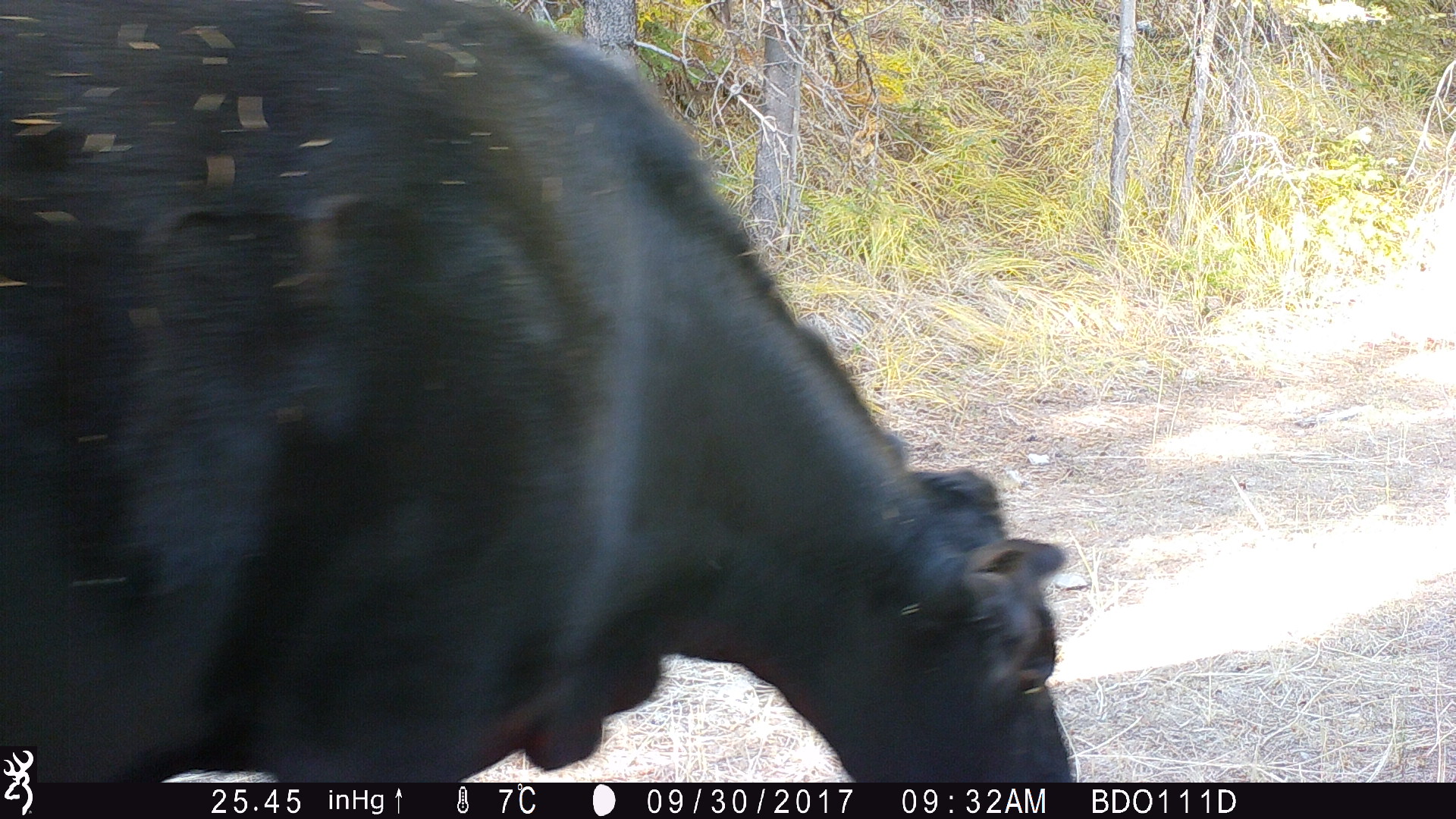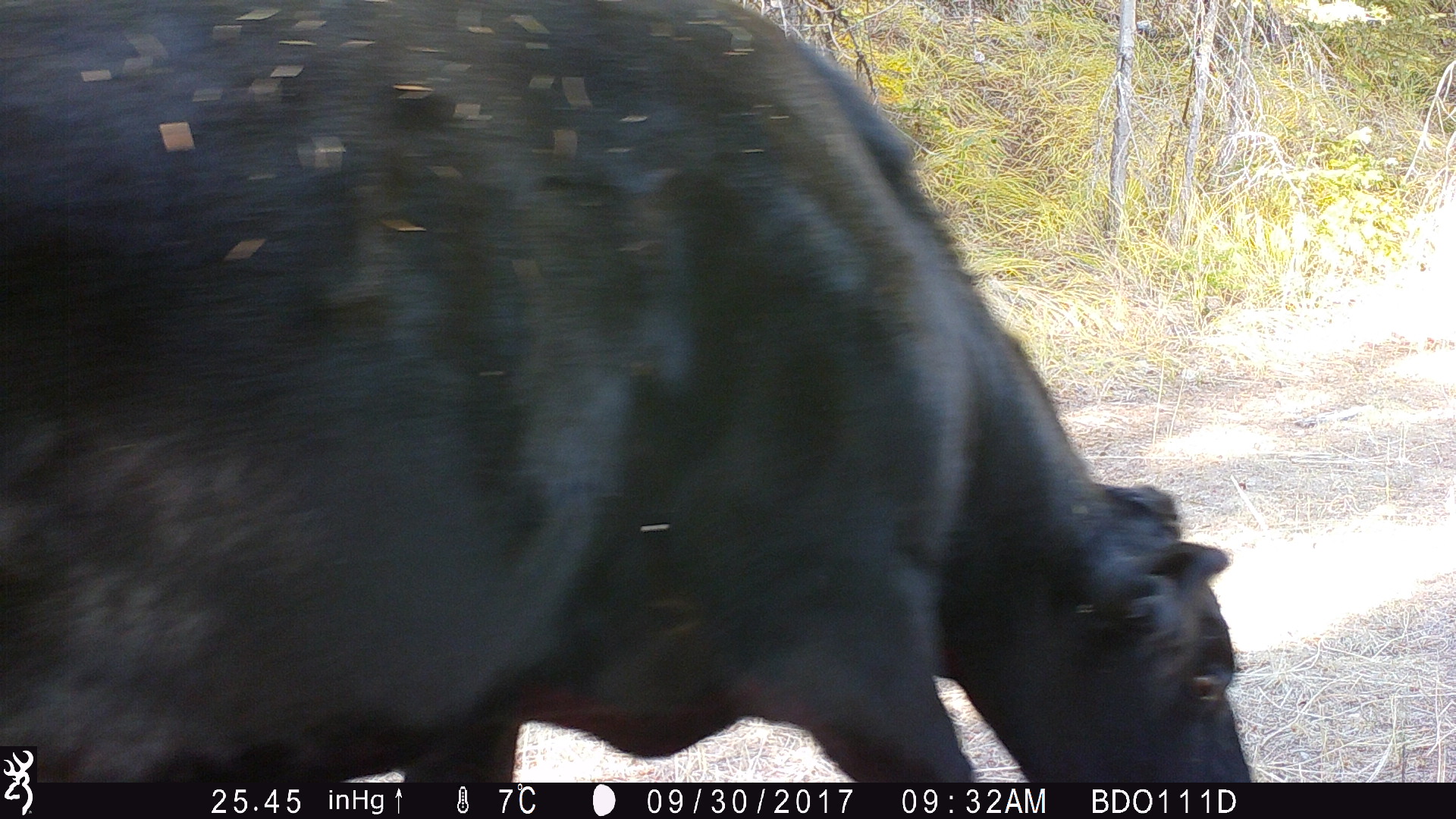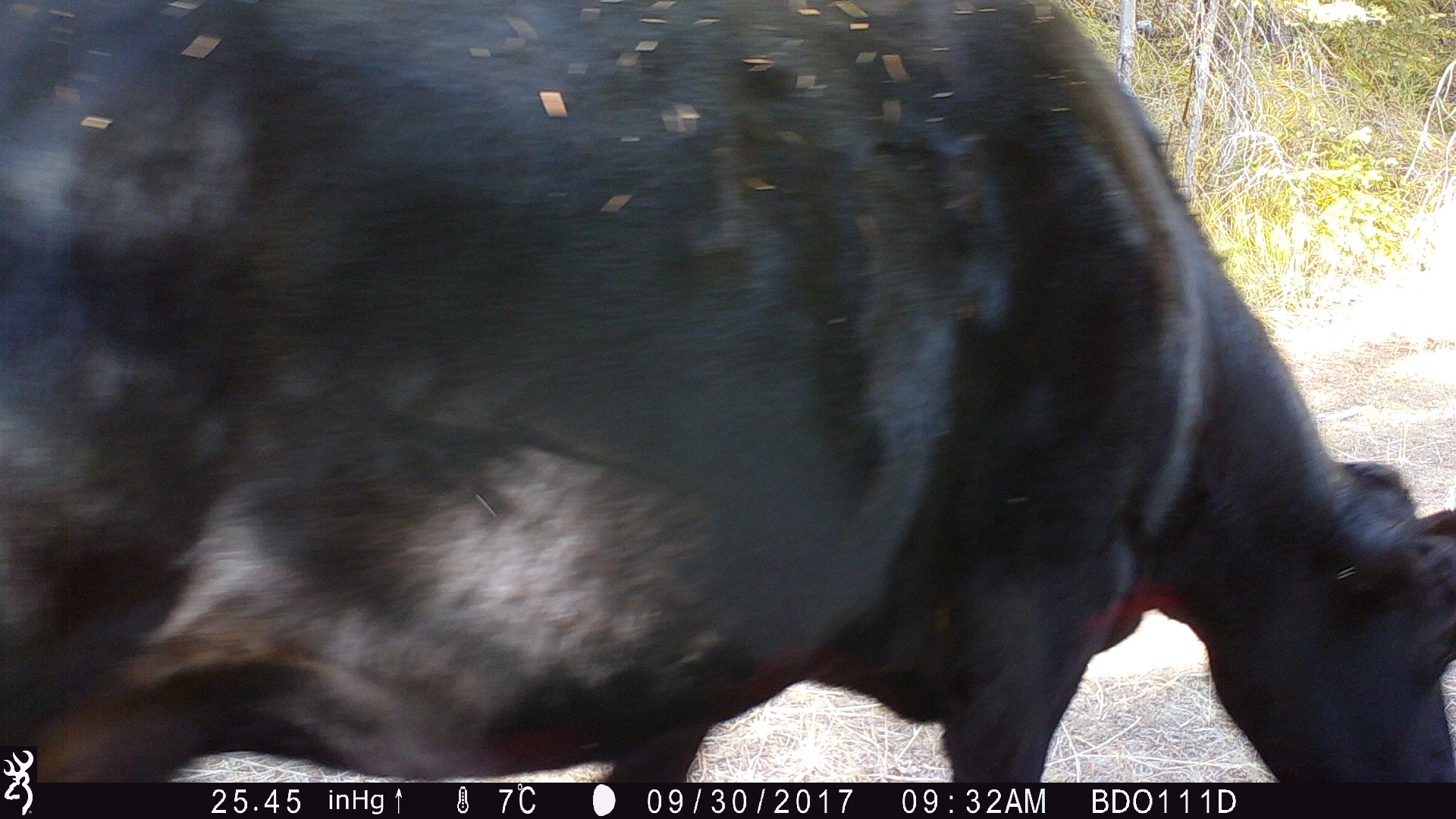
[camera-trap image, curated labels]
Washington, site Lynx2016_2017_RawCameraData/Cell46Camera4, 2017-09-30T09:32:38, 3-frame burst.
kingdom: Animalia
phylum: Chordata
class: Mammalia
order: Artiodactyla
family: Bovidae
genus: Bos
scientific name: Bos taurus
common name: domestic cattle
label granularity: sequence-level